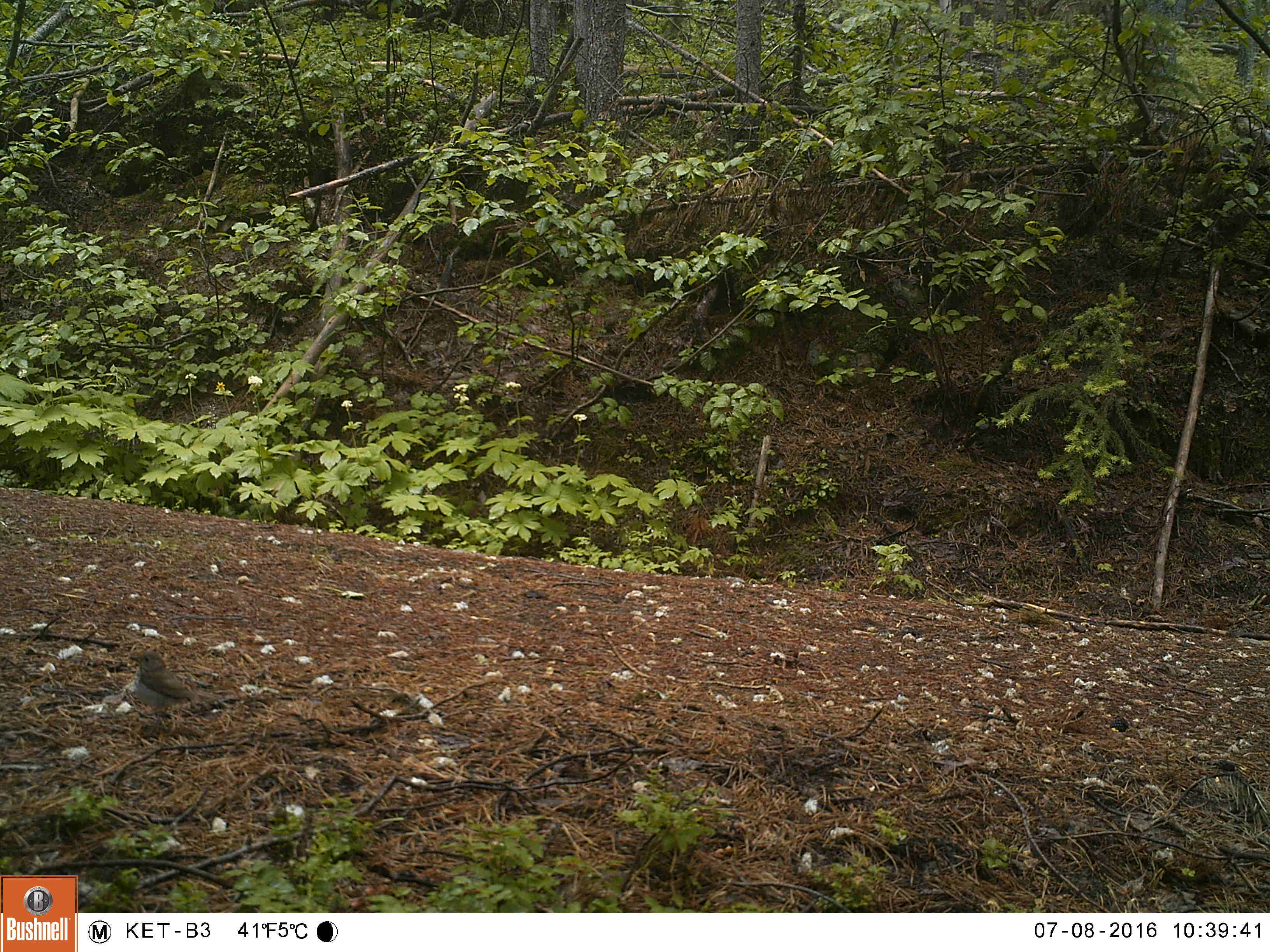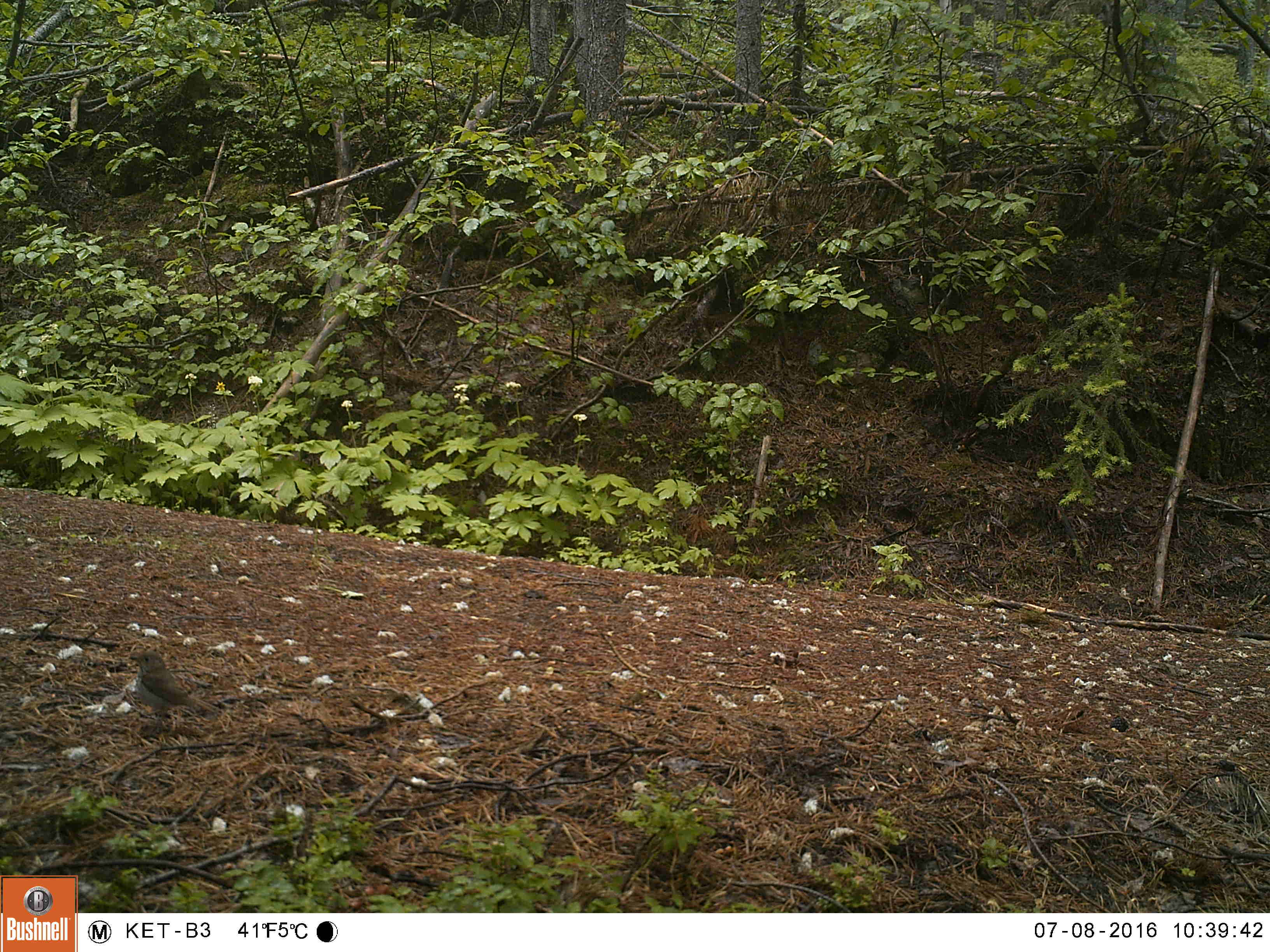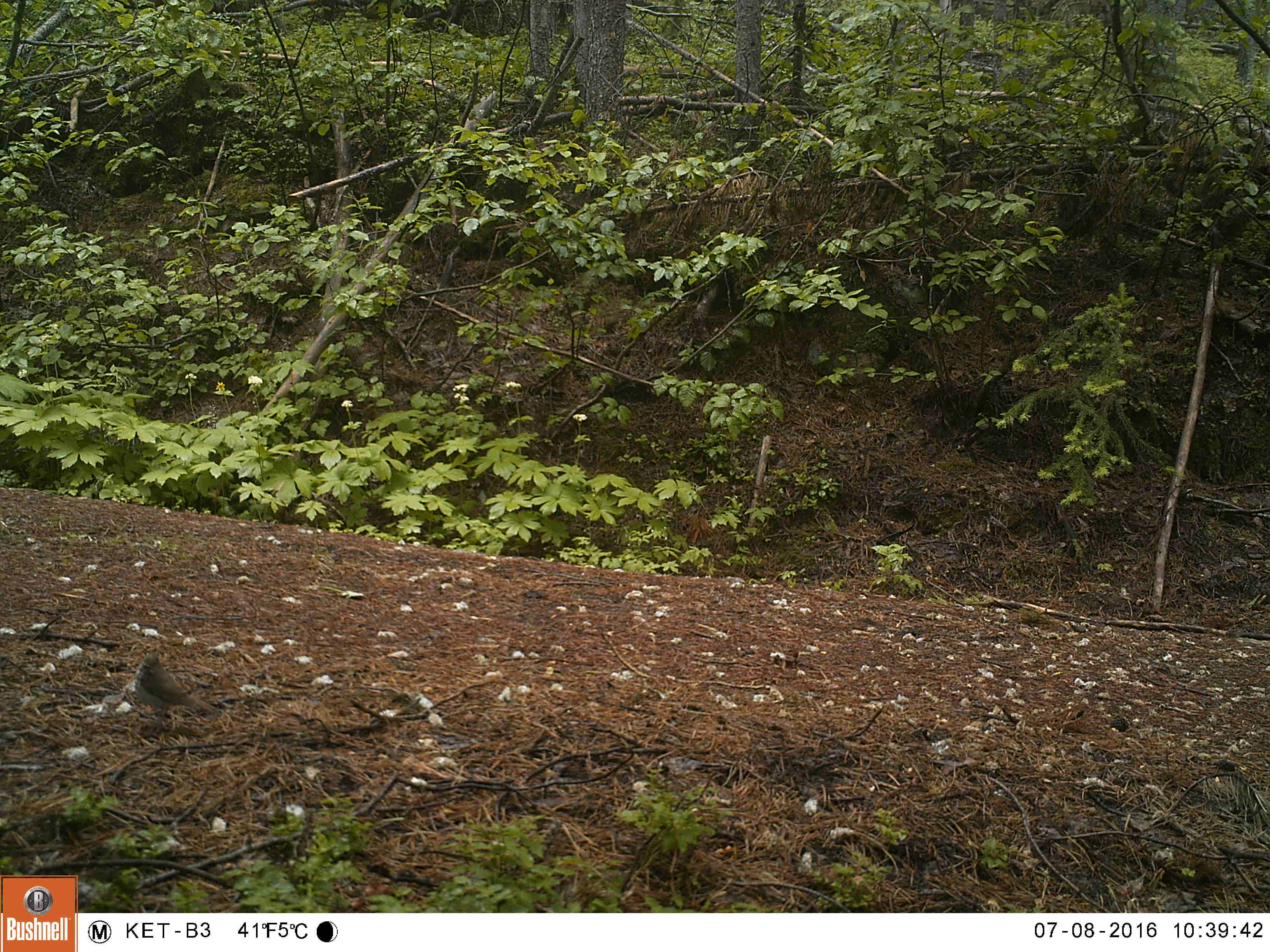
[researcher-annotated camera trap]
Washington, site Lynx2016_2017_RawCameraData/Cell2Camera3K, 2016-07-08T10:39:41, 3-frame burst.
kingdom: Animalia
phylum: Chordata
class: Aves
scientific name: Aves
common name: birds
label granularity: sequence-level